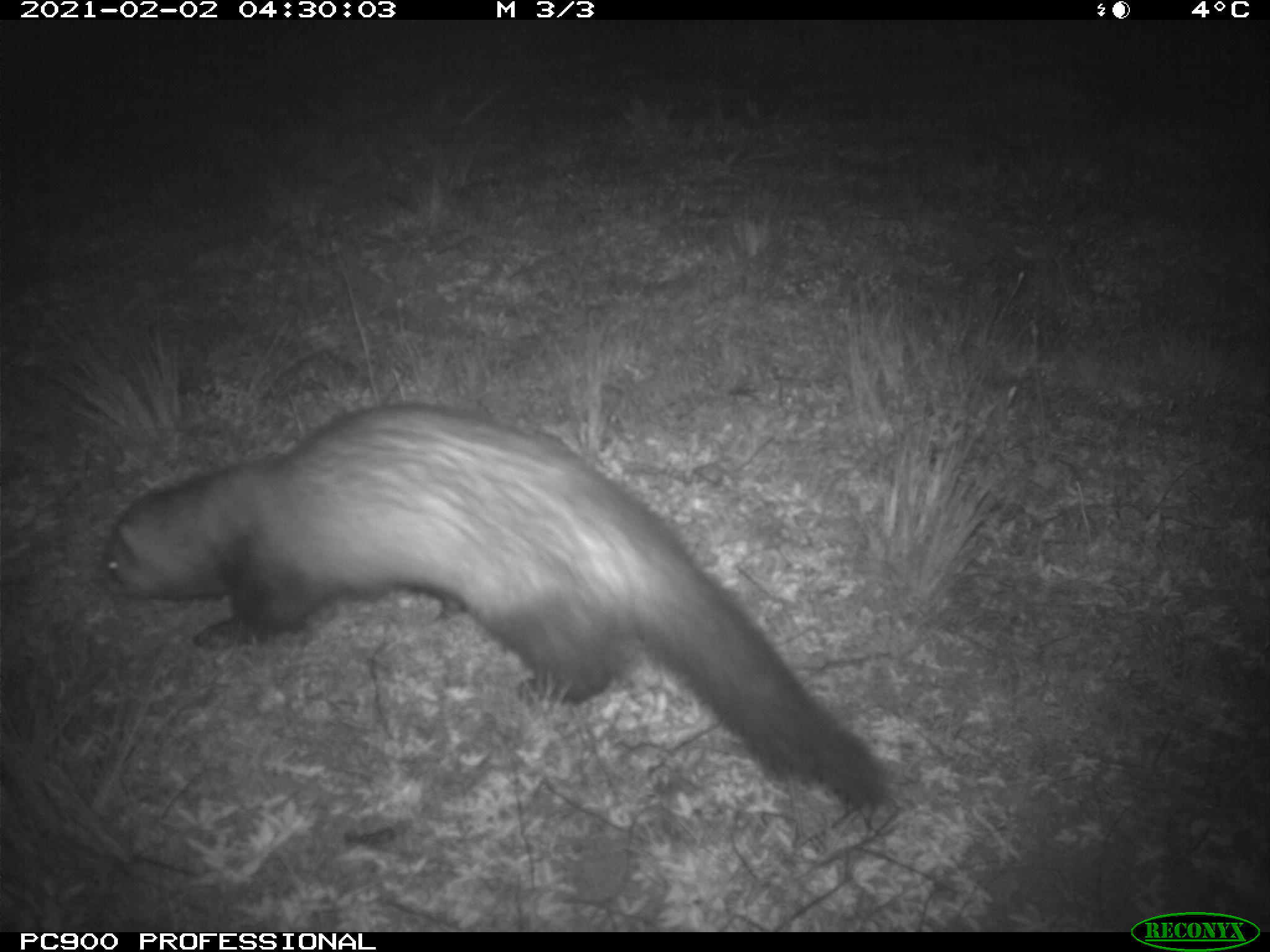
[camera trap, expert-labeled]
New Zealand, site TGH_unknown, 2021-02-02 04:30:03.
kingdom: Animalia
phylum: Chordata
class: Mammalia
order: Carnivora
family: Mustelidae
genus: Mustela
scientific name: Mustela furo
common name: ferret